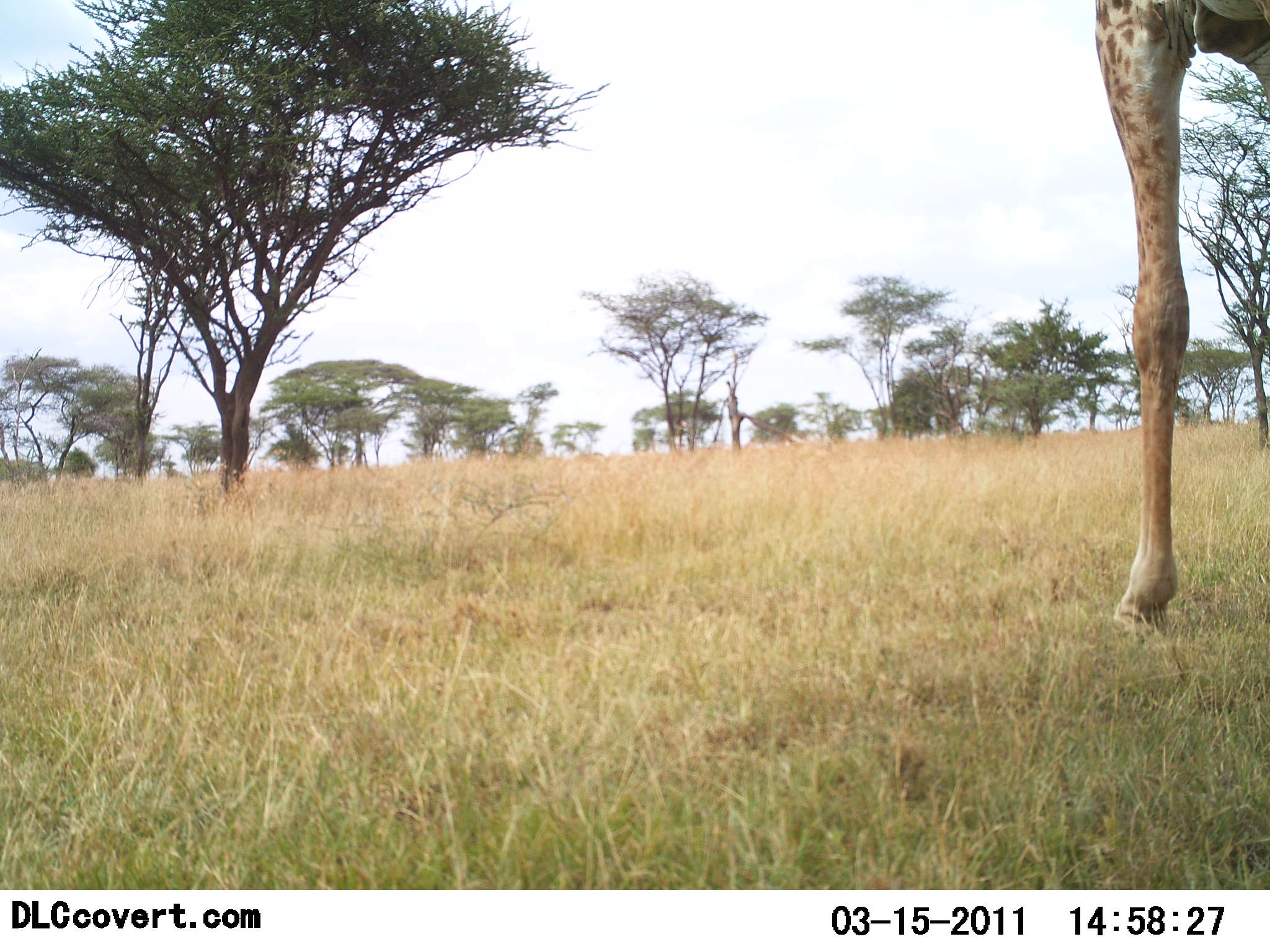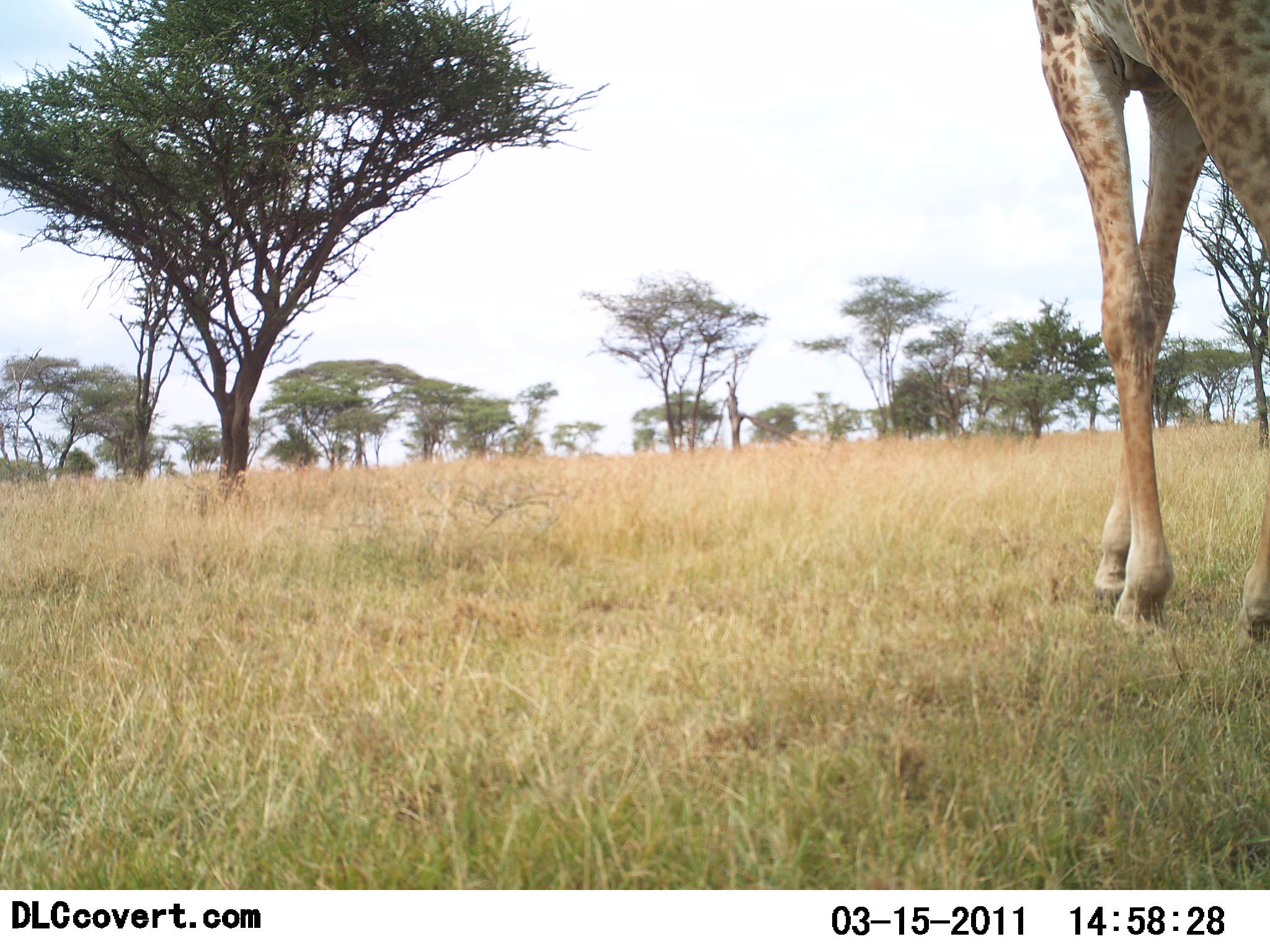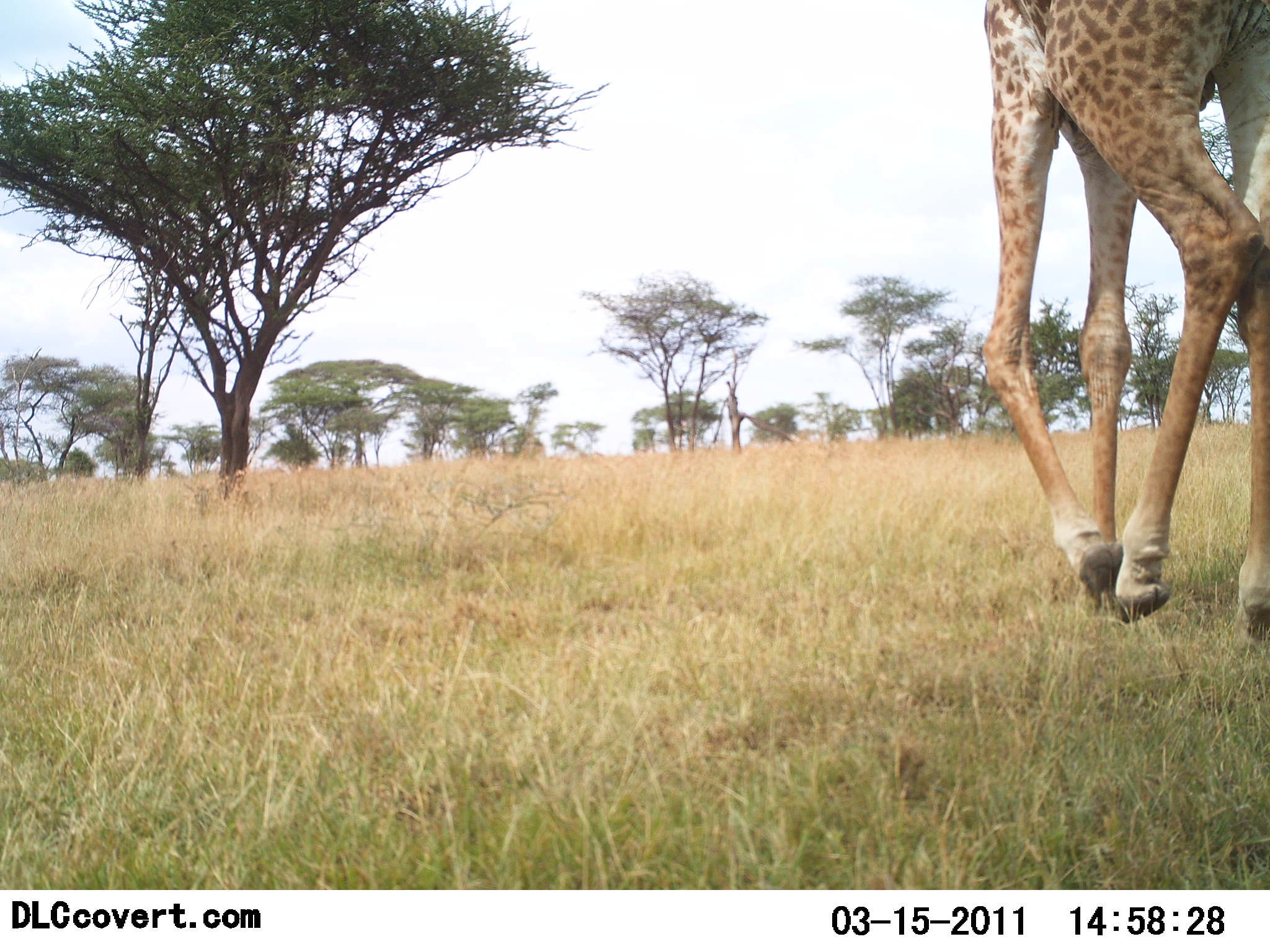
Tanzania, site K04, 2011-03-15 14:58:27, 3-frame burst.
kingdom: Animalia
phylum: Chordata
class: Mammalia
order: Artiodactyla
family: Giraffidae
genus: Giraffa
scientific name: Giraffa camelopardalis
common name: giraffe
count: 1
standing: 8%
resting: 0%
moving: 92%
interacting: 0%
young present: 0%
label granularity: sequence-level